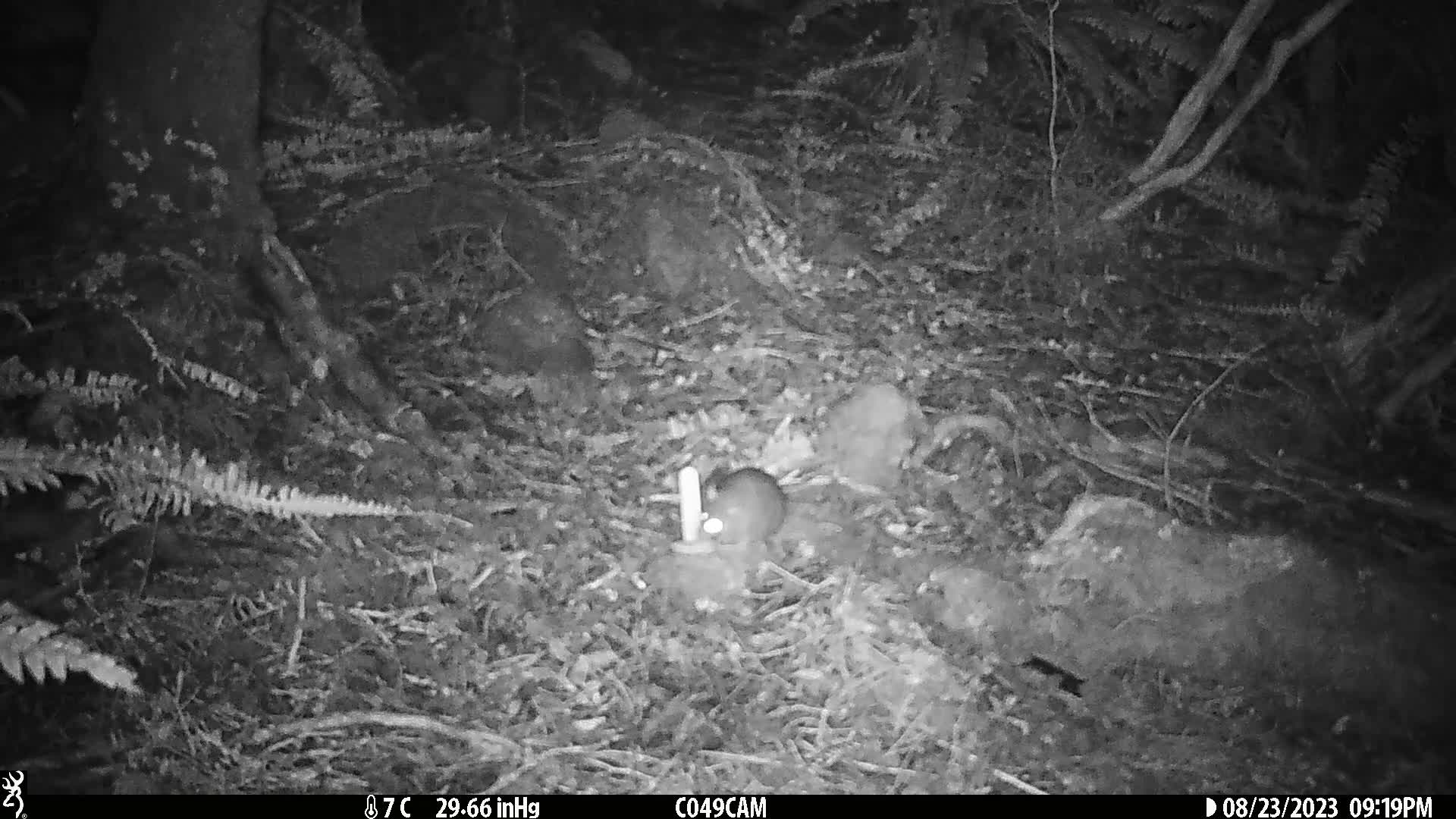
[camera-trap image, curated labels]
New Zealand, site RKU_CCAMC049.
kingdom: Animalia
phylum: Chordata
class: Mammalia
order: Rodentia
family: Muridae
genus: Rattus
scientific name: Rattus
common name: rat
Rat (Rattus).